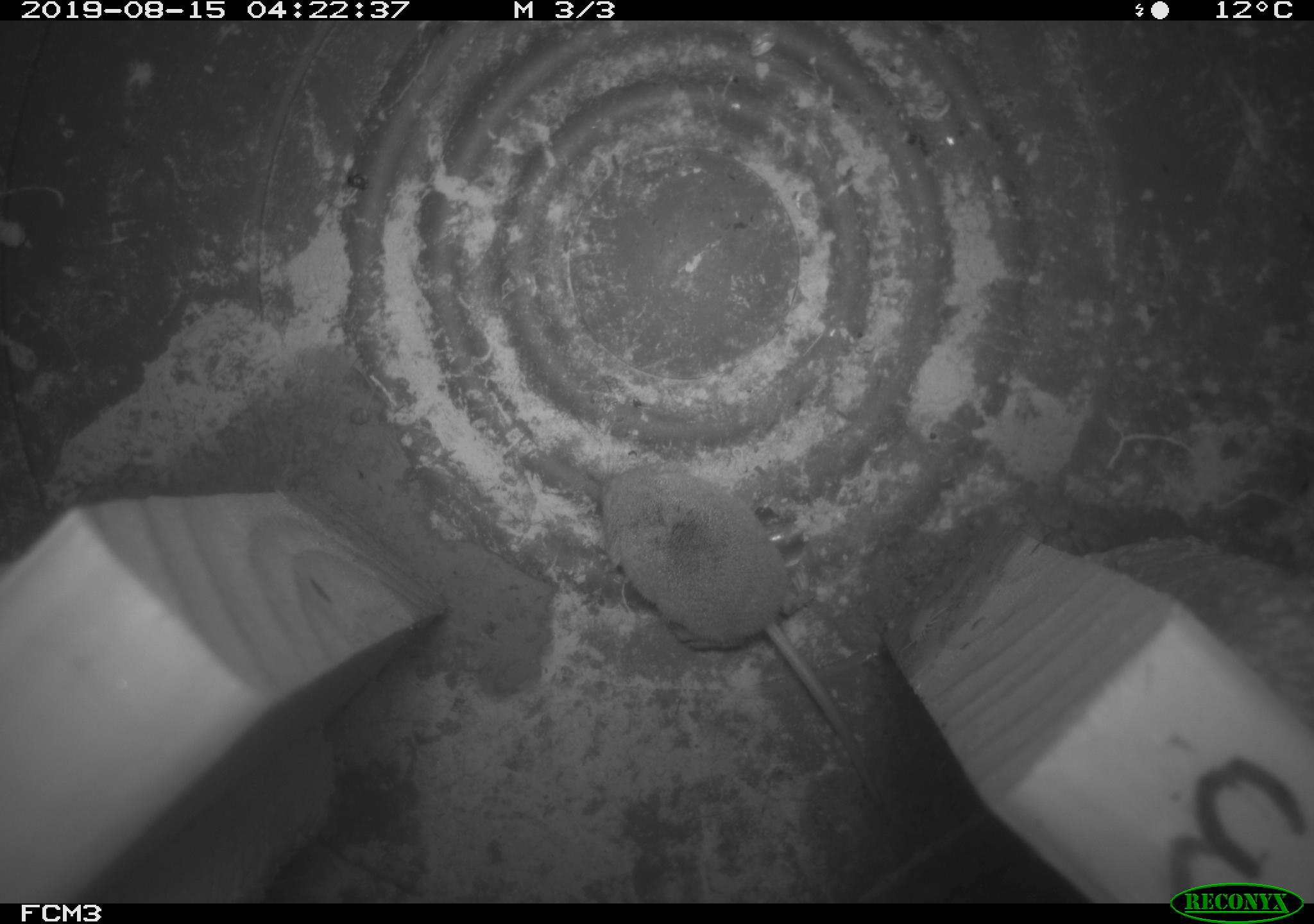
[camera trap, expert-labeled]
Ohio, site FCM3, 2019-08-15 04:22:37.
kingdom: Animalia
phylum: Chordata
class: Mammalia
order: Eulipotyphla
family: Soricidae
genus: Sorex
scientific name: Sorex cinereus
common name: masked shrew